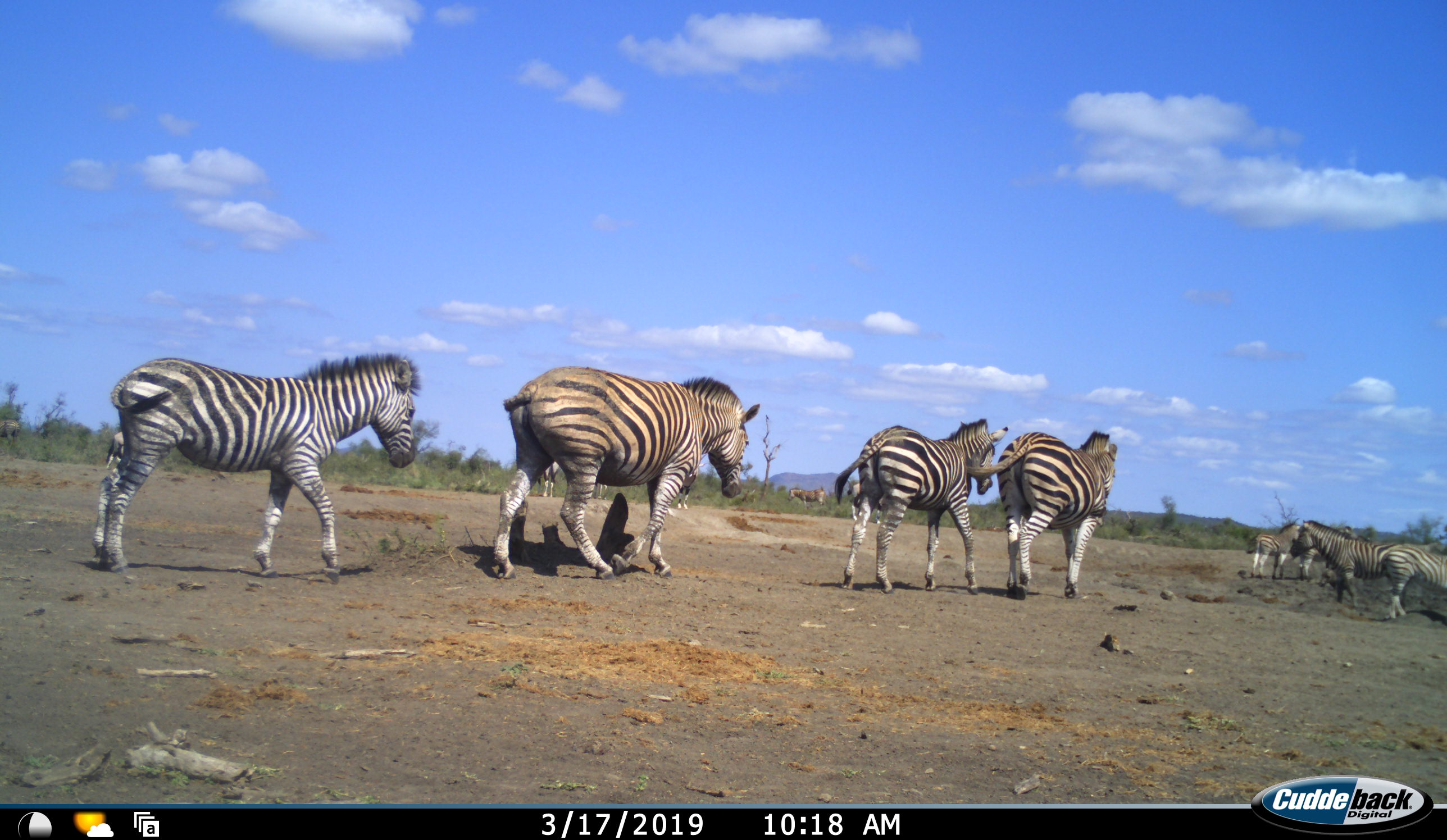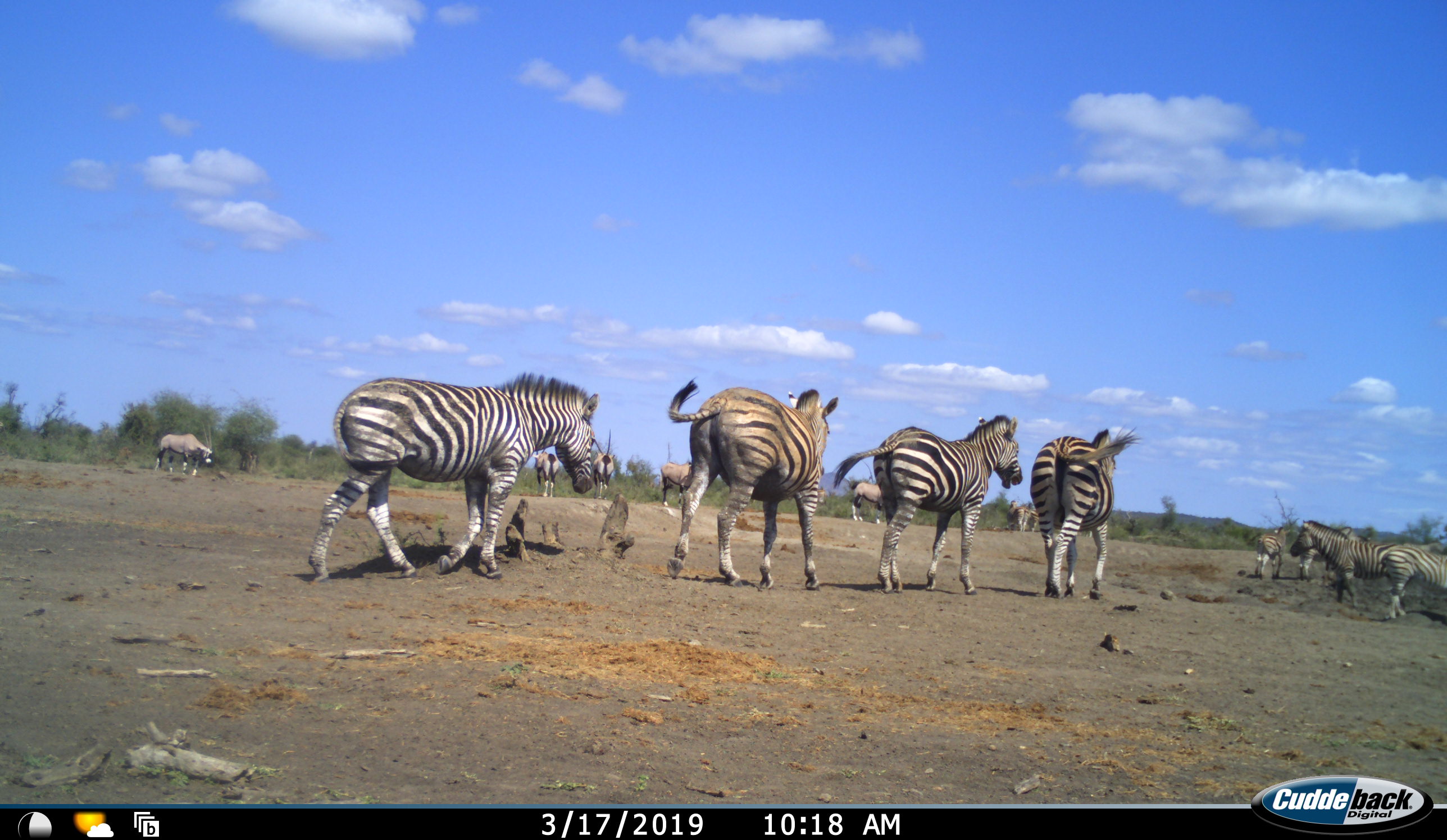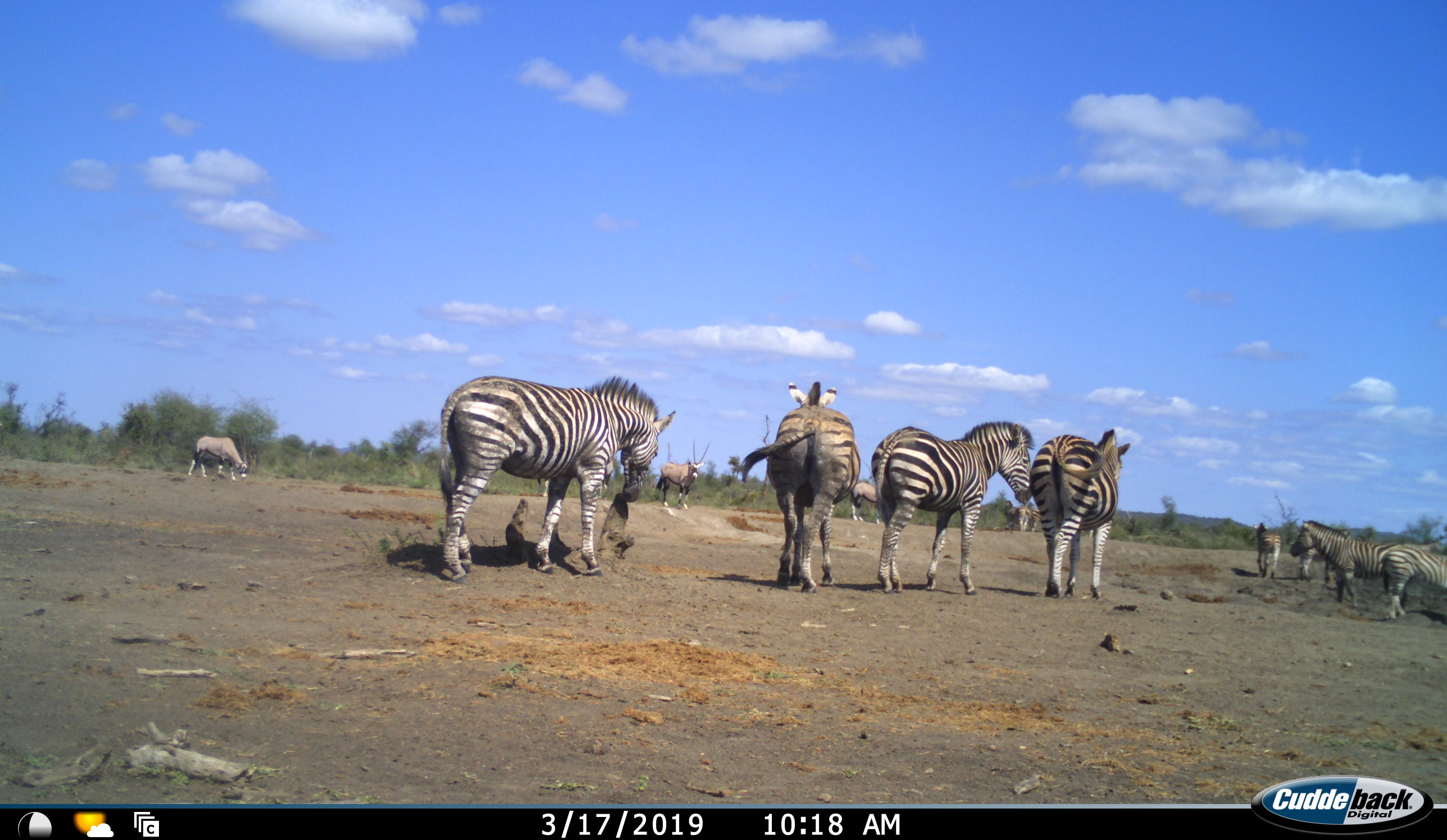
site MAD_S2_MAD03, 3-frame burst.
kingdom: Animalia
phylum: Chordata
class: Mammalia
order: Artiodactyla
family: Bovidae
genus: Oryx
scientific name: Oryx gazella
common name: gemsbok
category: oryx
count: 6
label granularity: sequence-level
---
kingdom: Animalia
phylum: Chordata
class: Mammalia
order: Perissodactyla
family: Equidae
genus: Equus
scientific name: Equus quagga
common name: plains zebra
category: zebraplains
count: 8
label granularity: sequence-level